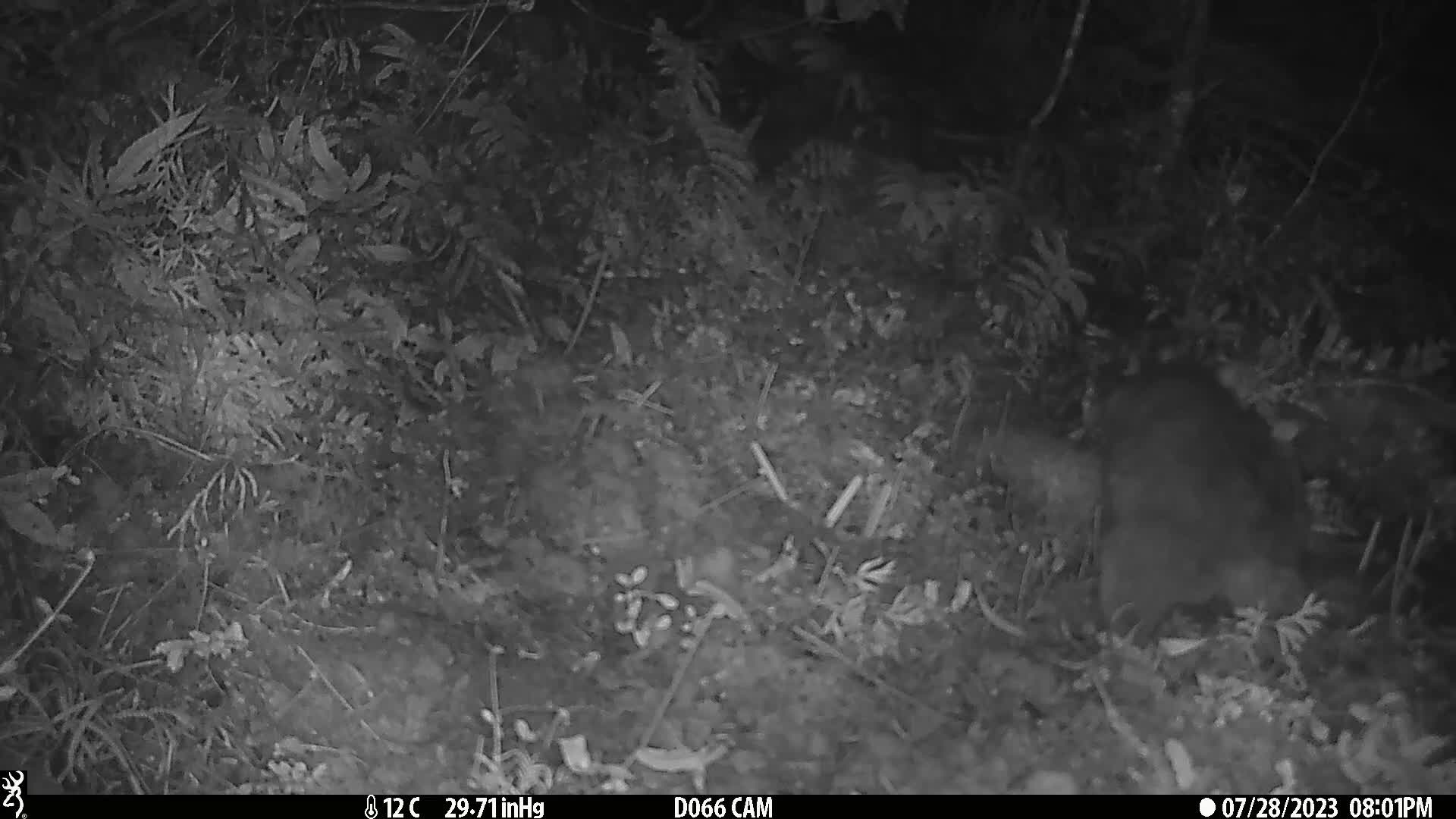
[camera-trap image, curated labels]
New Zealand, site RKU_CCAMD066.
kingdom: Animalia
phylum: Chordata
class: Mammalia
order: Diprotodontia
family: Phalangeridae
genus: Trichosurus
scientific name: Trichosurus vulpecula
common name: common brushtail possum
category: possum